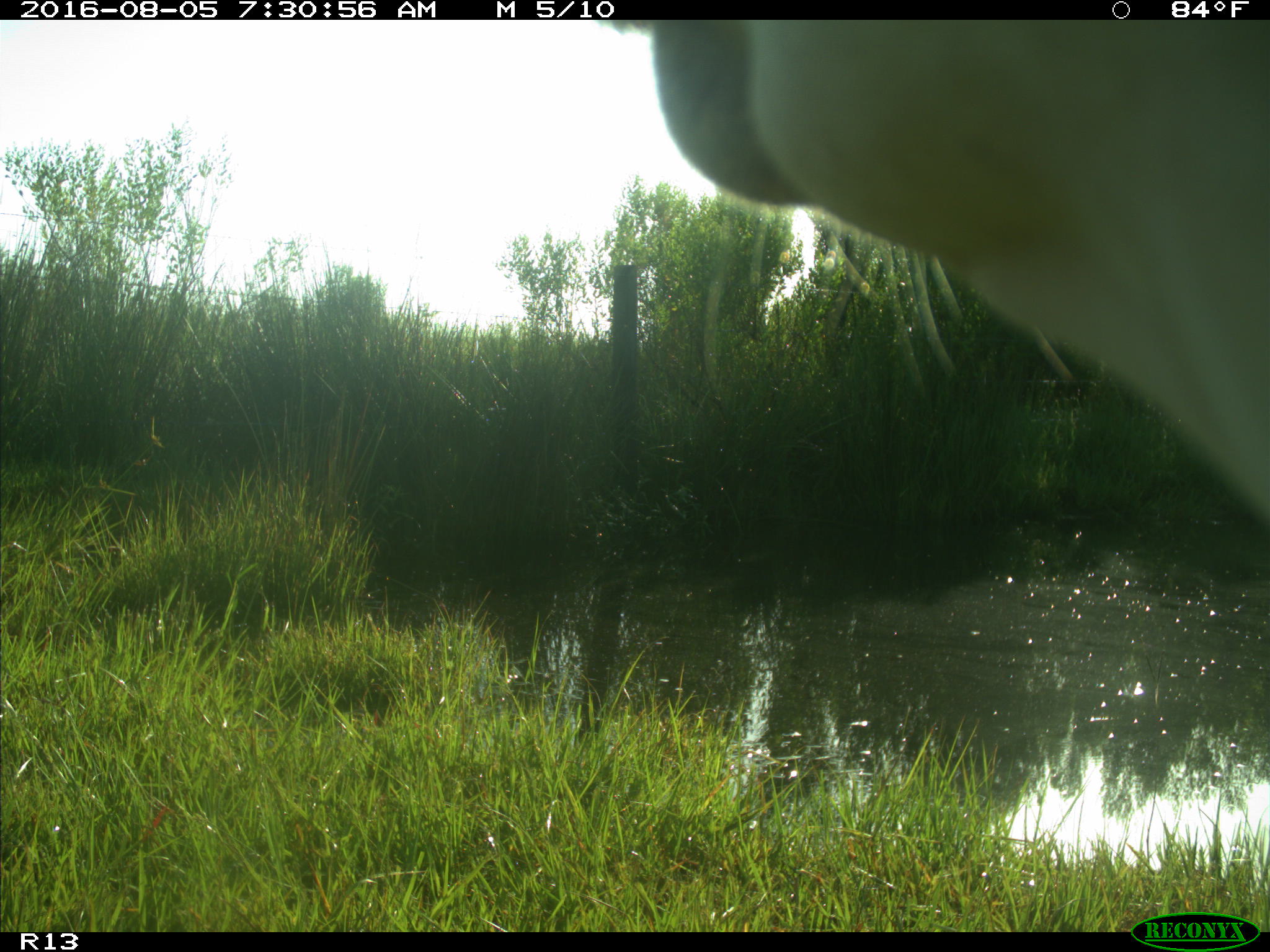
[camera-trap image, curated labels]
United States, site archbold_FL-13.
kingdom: Animalia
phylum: Chordata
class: Mammalia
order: Artiodactyla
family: Bovidae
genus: Bos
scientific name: Bos taurus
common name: domestic cow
Bos taurus (domestic cow).